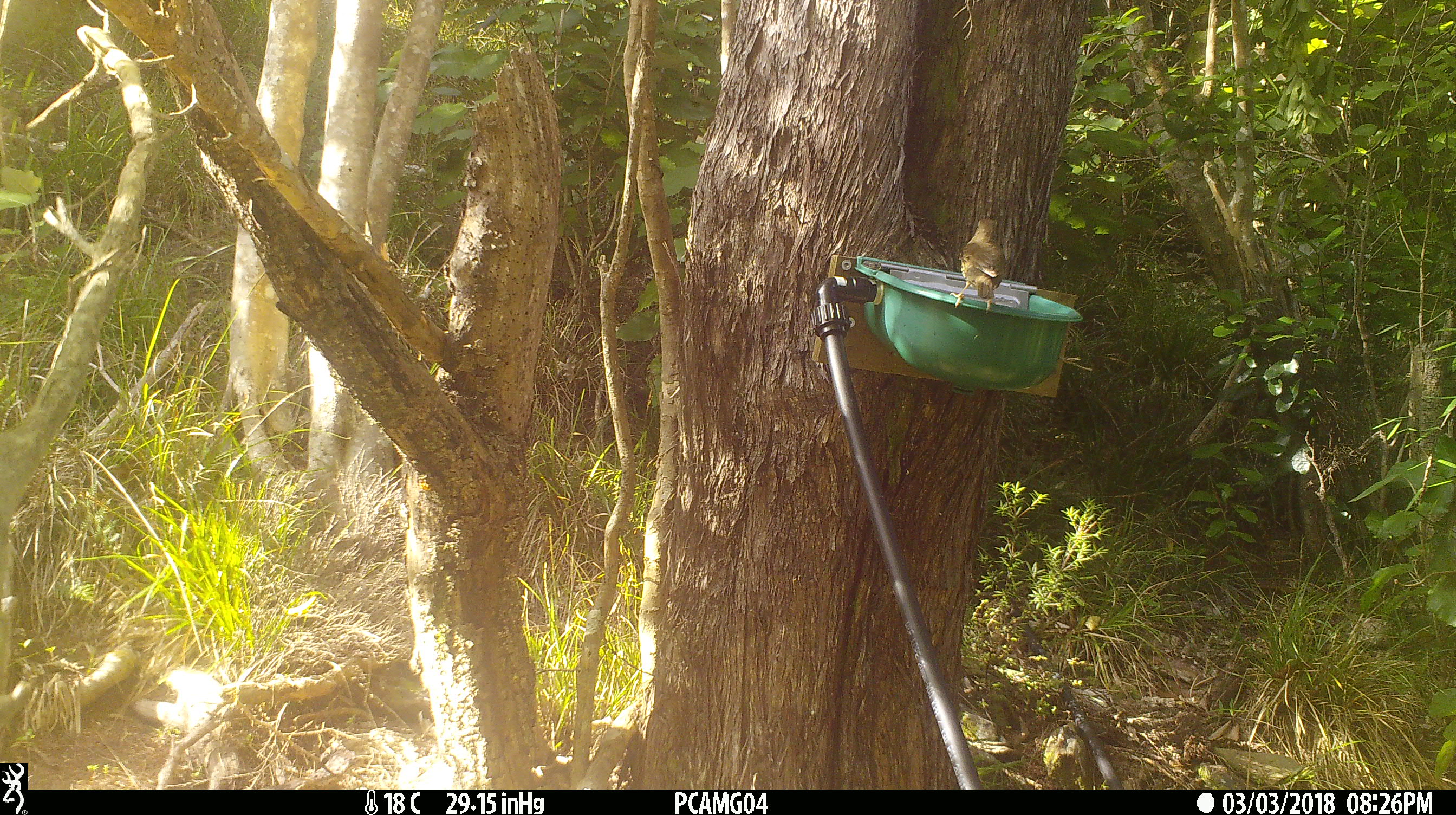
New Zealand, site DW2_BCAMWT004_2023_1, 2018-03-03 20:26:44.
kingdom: Animalia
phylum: Chordata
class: Aves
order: Passeriformes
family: Turdidae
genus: Turdus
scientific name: Turdus philomelos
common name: song thrush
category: thrush